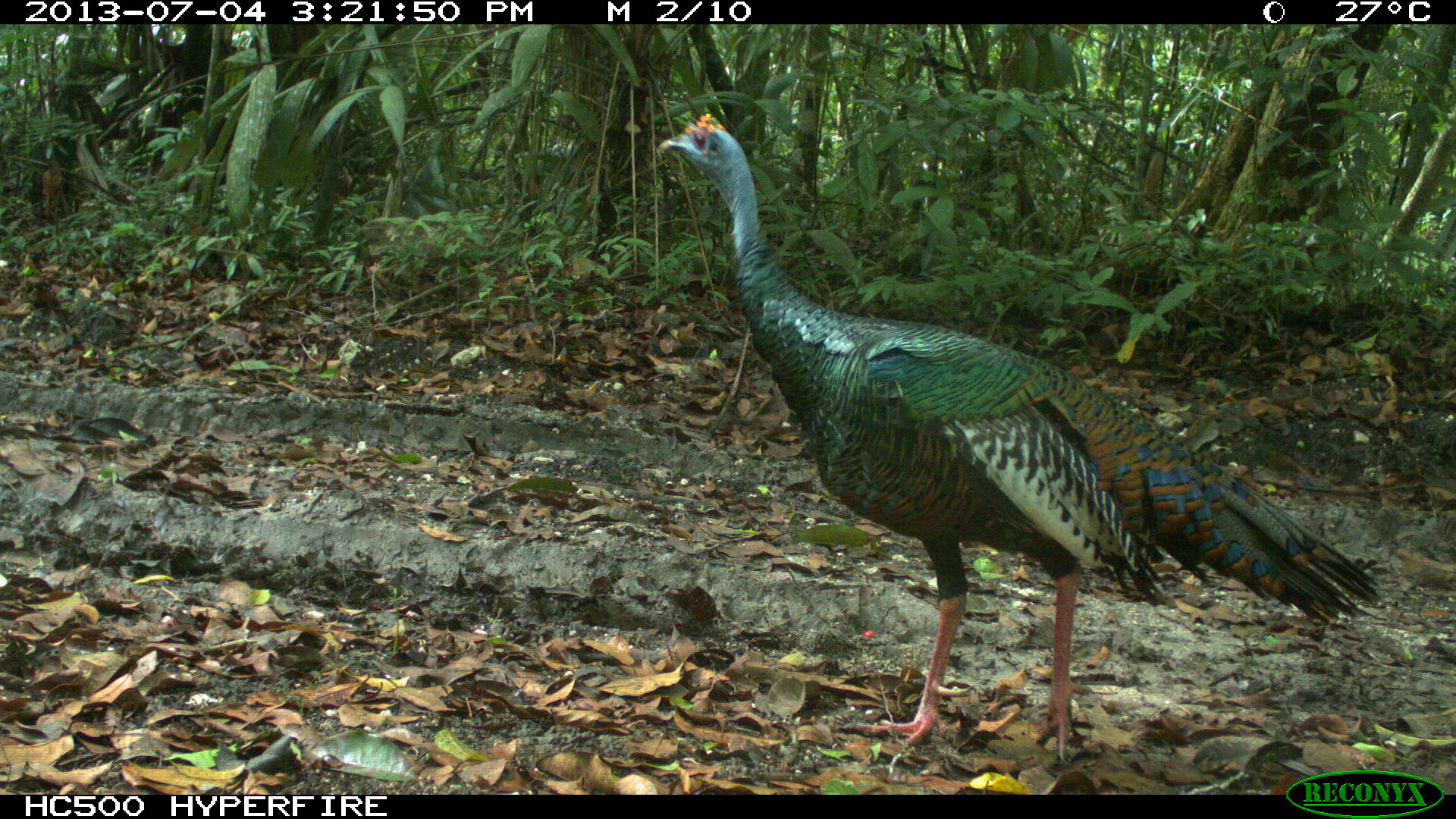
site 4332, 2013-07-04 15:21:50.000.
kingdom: Animalia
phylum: Chordata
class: Aves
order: Galliformes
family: Phasianidae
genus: Meleagris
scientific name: Meleagris ocellata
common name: ocellated turkey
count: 1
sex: male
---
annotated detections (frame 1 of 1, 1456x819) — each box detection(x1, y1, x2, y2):
meleagris ocellata: detection(656, 110, 1379, 761)